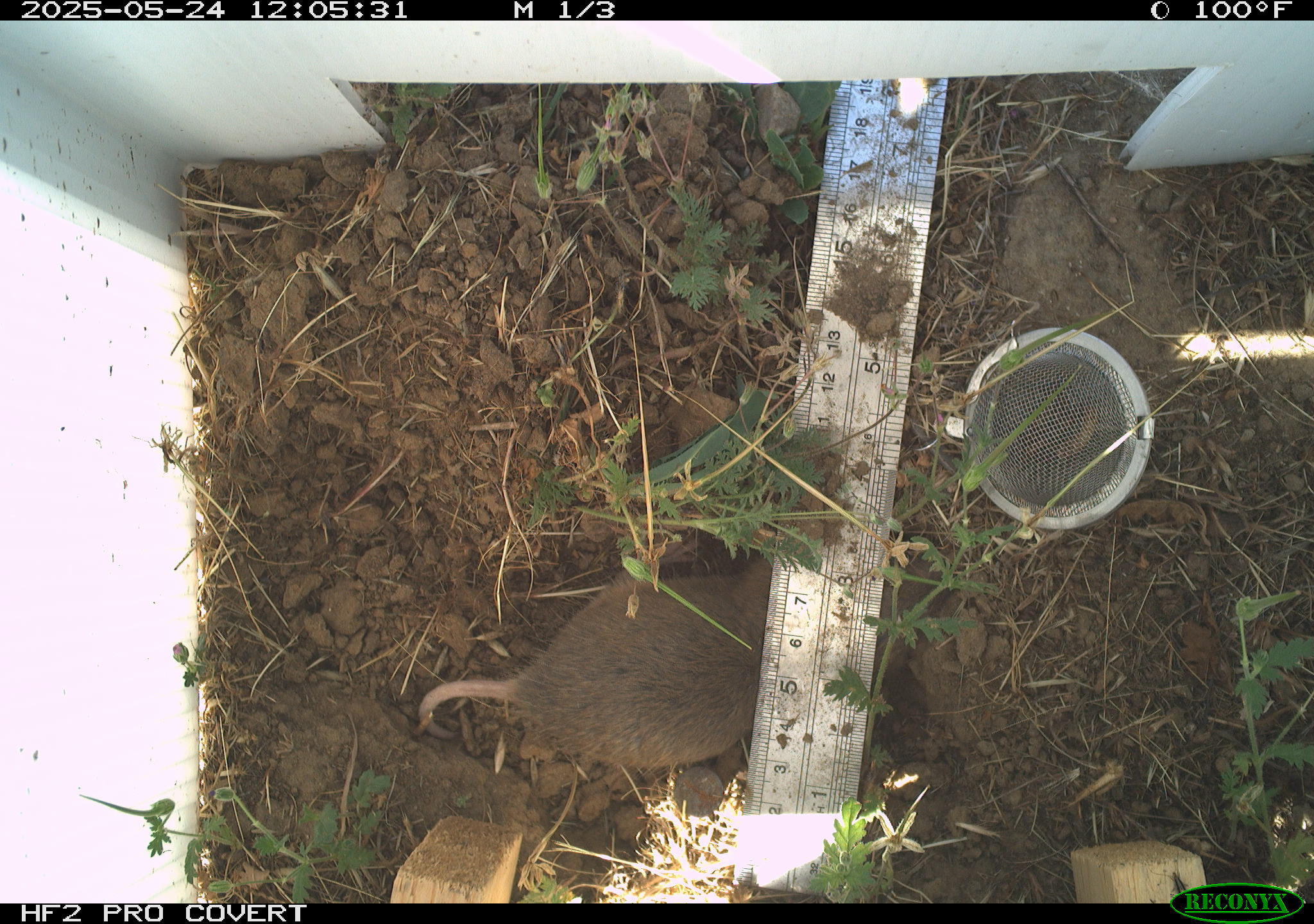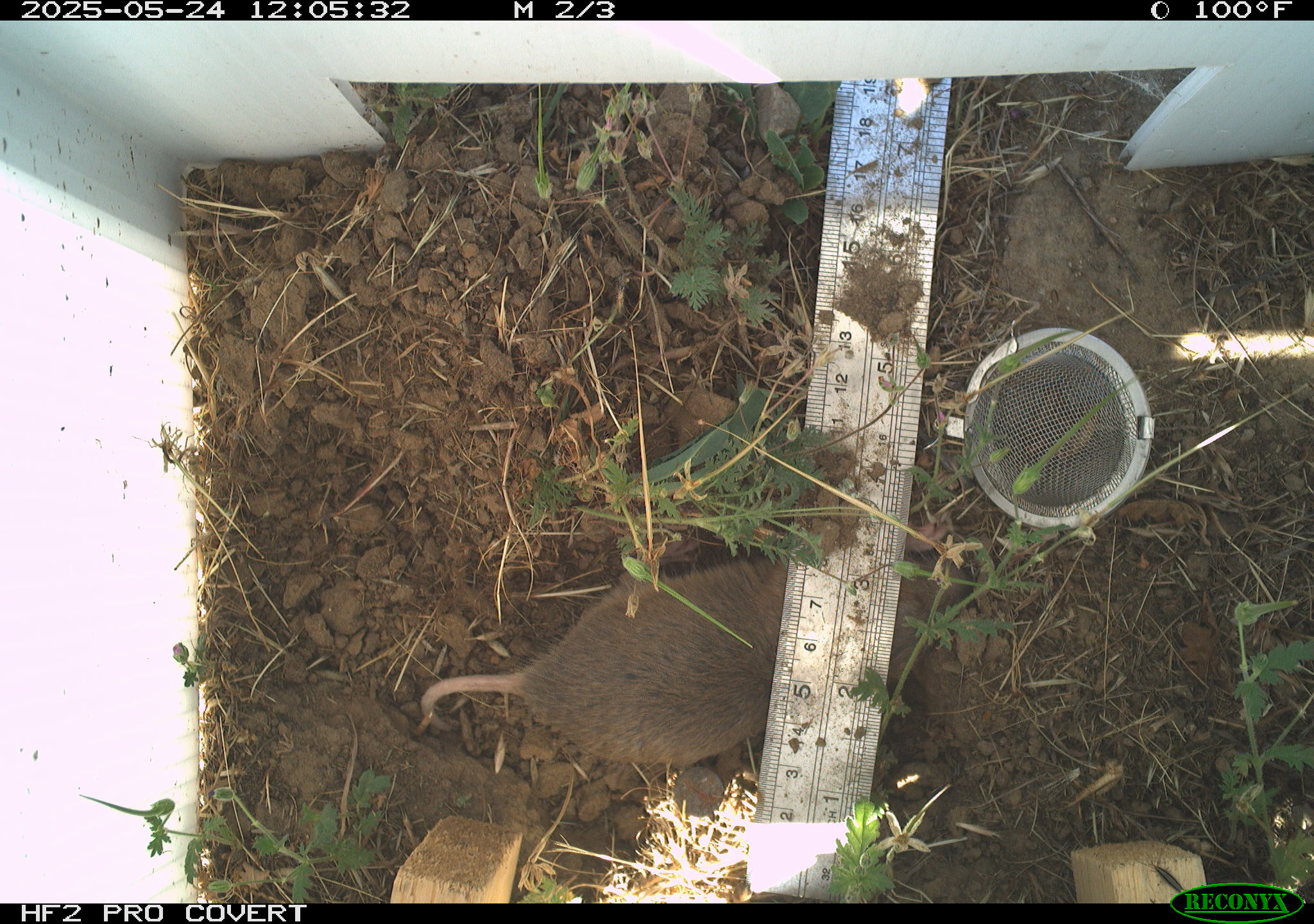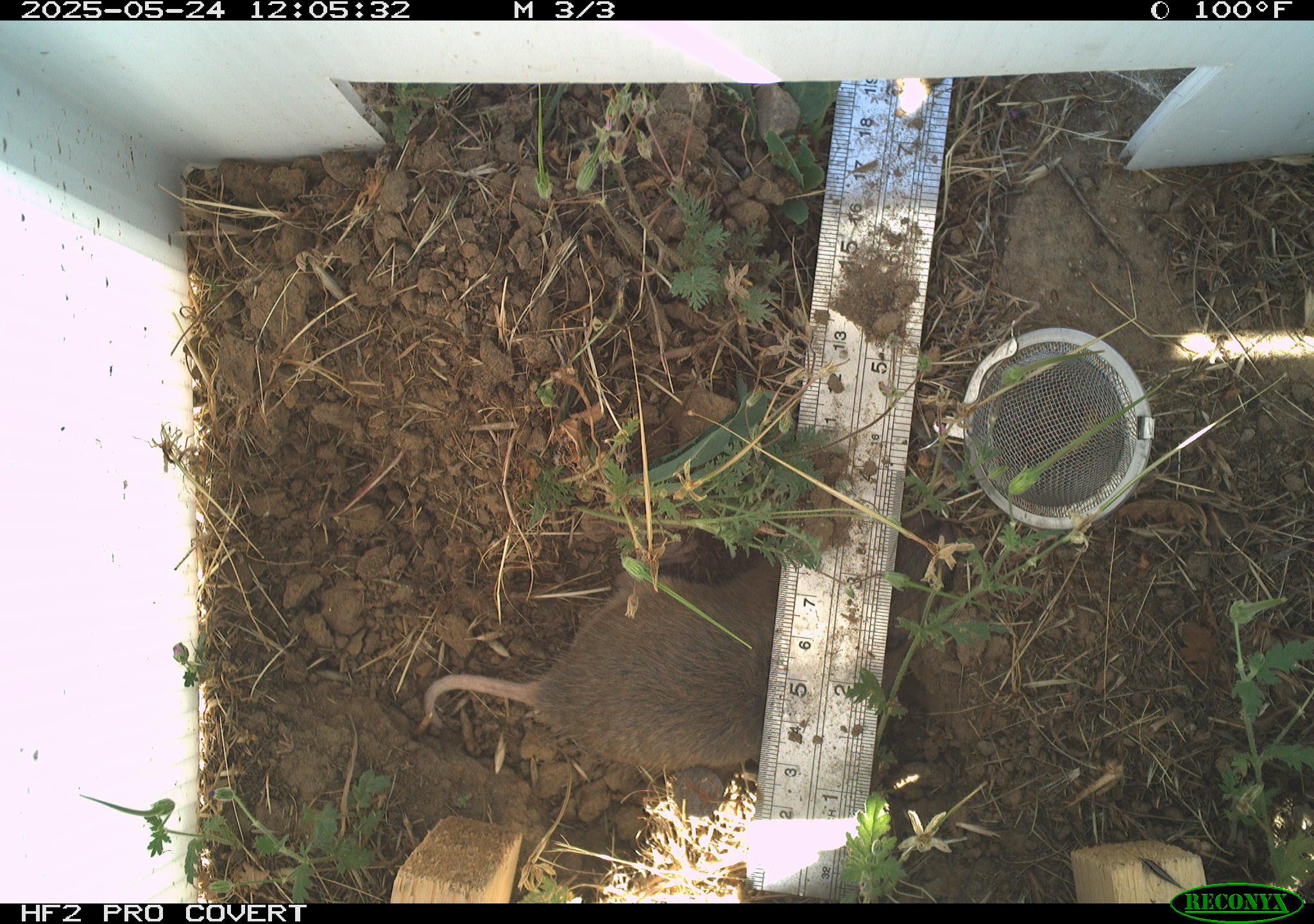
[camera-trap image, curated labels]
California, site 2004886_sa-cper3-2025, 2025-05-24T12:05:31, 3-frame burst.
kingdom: Animalia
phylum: Chordata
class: Mammalia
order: Rodentia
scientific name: Rodentia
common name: rodent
Rodent (Rodentia).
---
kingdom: Animalia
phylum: Chordata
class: Mammalia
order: Rodentia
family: Cricetidae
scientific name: Arvicolinae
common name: voles, lemmings, and muskrats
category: arvicolinae subfamily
Arvicolinae subfamily (voles, lemmings, and muskrats) (Arvicolinae).